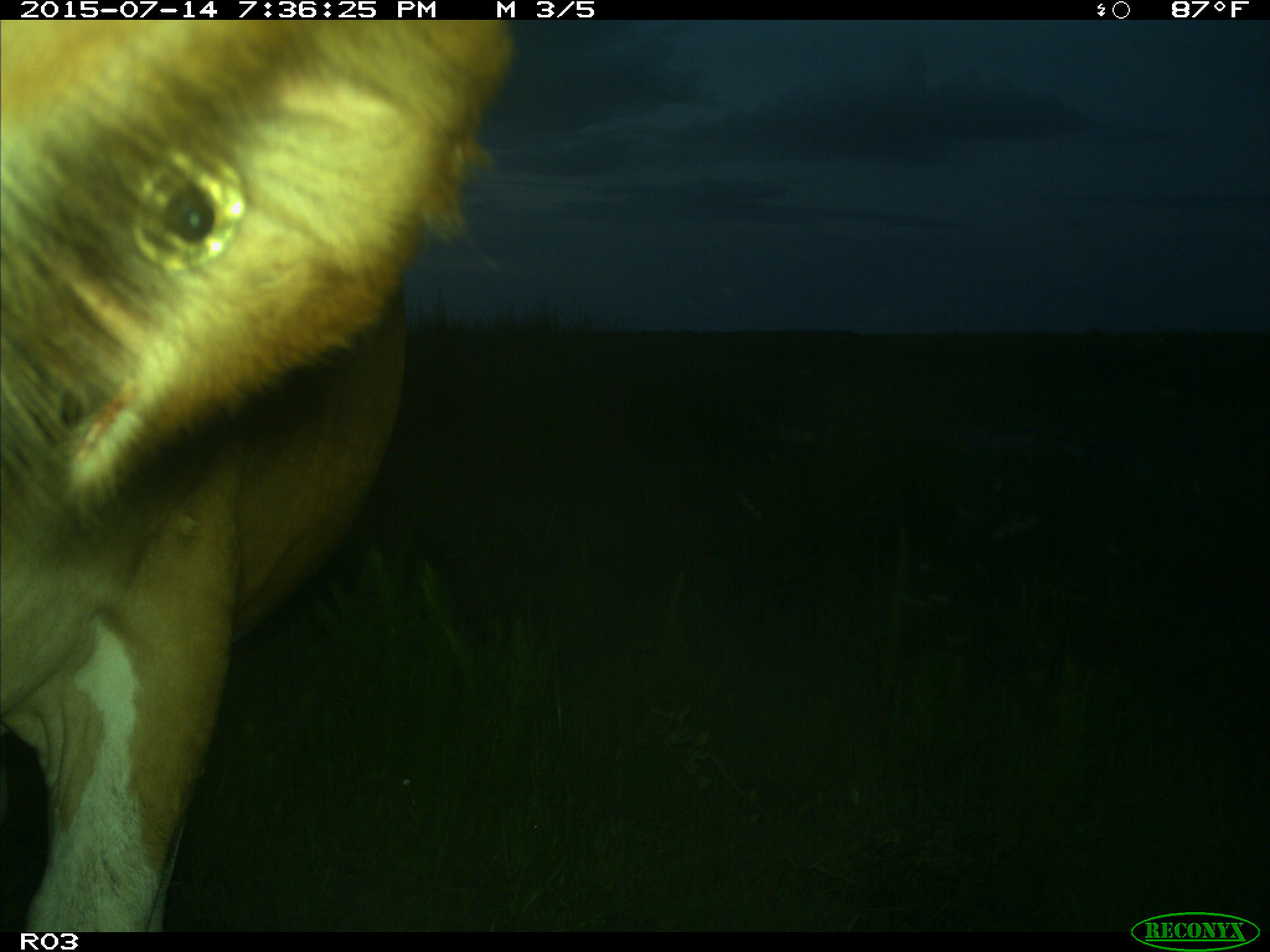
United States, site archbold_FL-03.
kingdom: Animalia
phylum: Chordata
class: Mammalia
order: Artiodactyla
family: Bovidae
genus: Bos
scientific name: Bos taurus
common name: domestic cow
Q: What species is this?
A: Bos taurus (domestic cow).